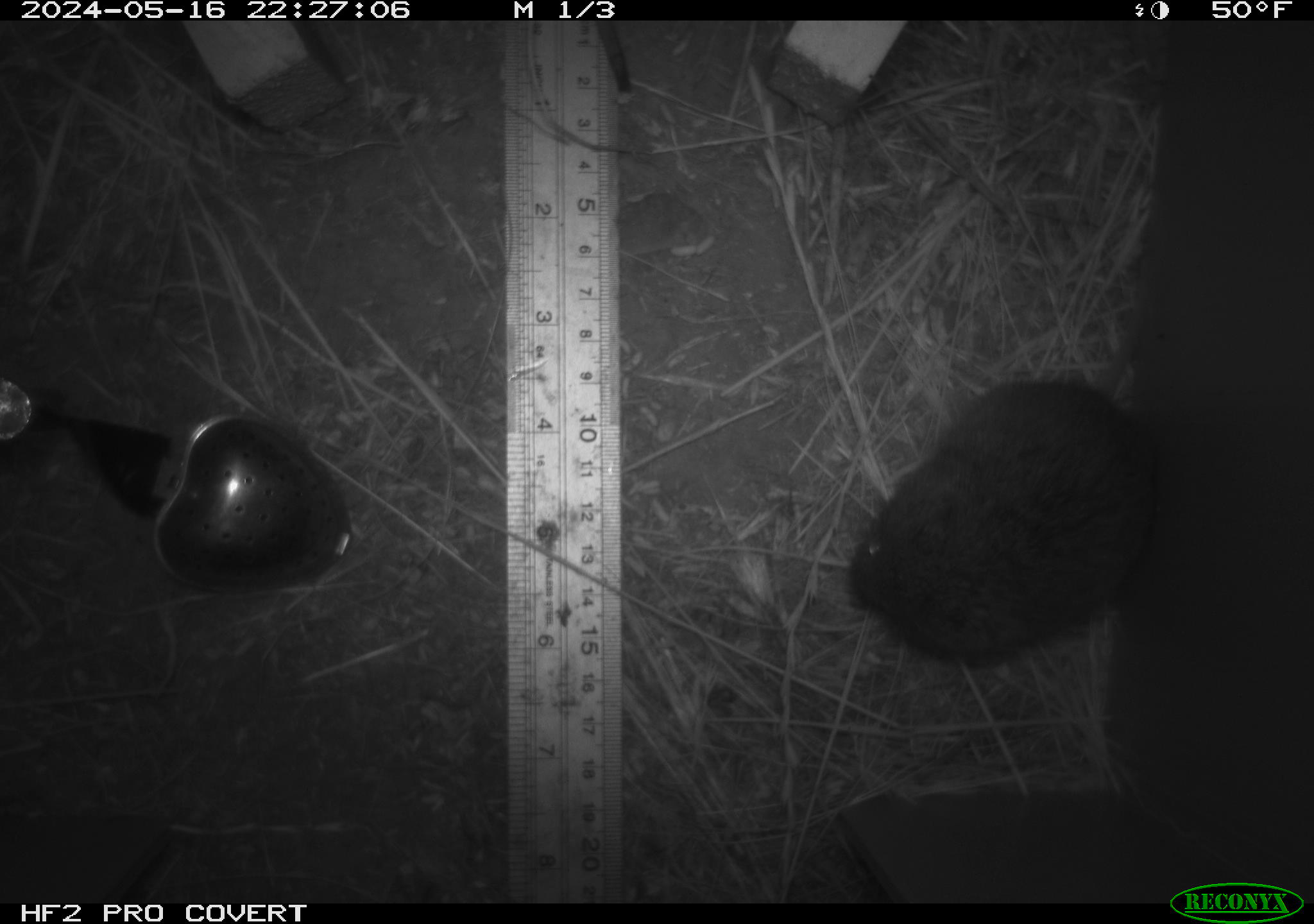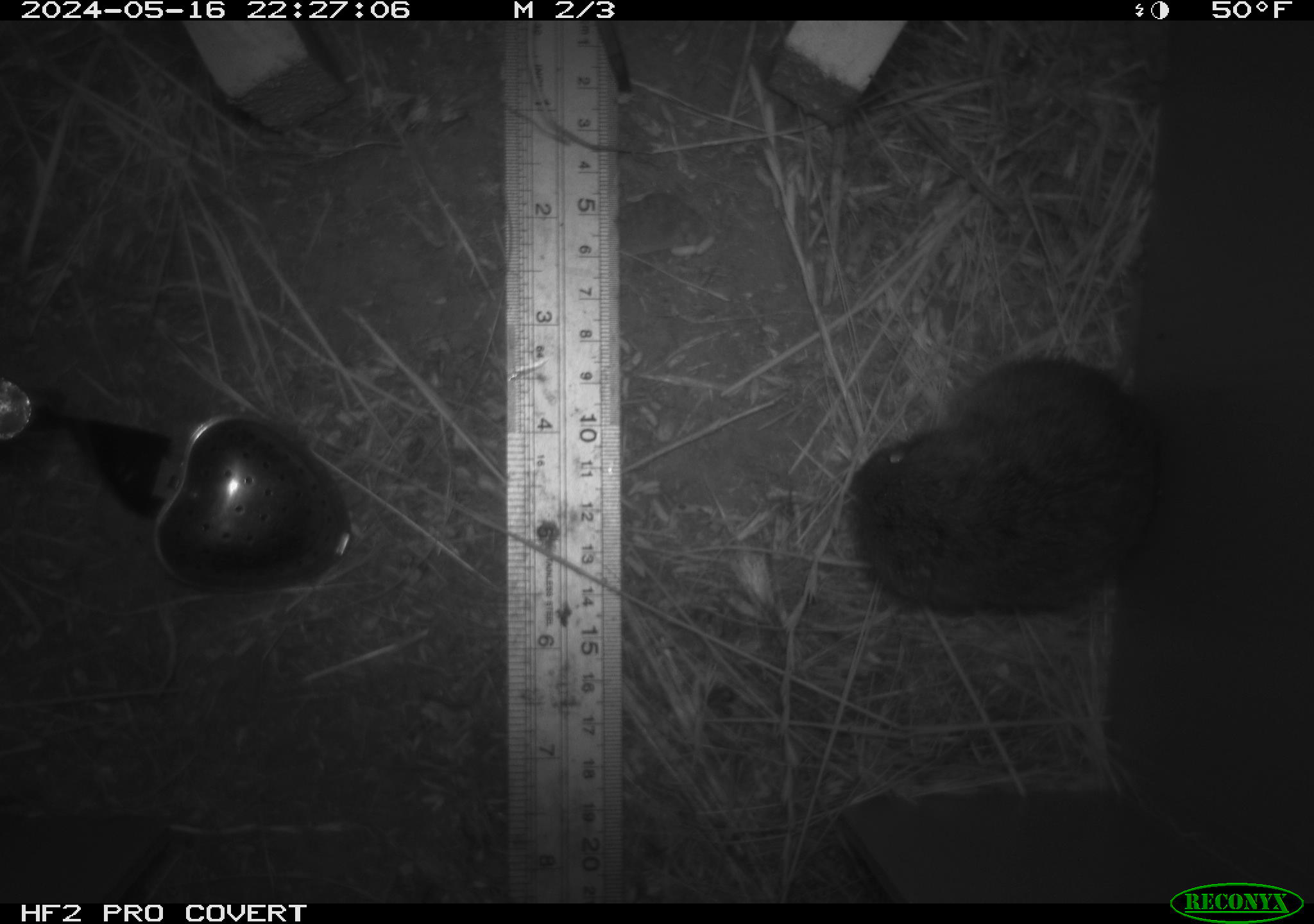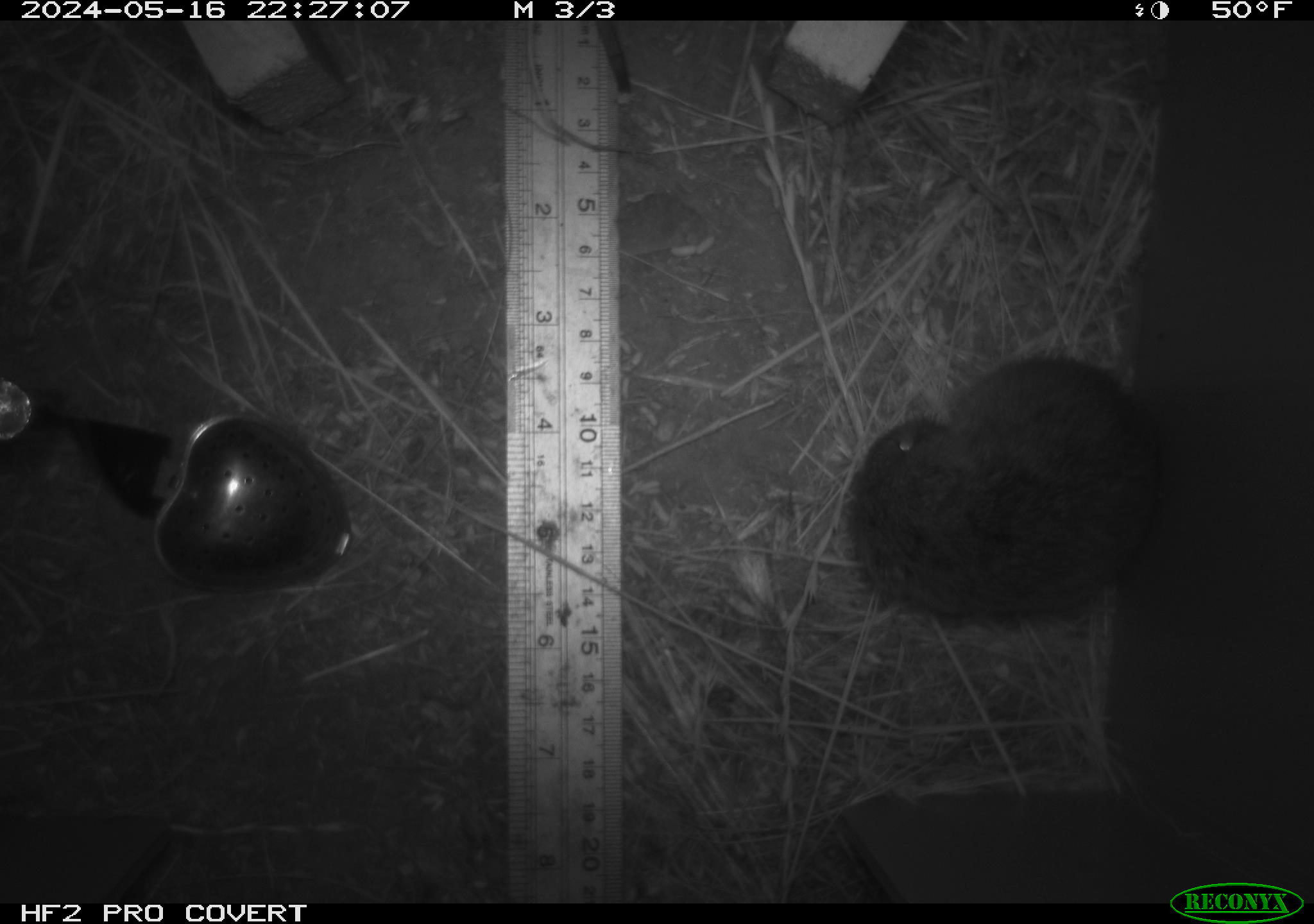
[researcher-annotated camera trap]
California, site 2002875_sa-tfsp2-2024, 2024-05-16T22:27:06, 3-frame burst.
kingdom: Animalia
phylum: Chordata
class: Mammalia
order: Rodentia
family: Cricetidae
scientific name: Arvicolinae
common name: voles, lemmings, and muskrats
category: arvicolinae subfamily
Arvicolinae subfamily (voles, lemmings, and muskrats) (Arvicolinae).